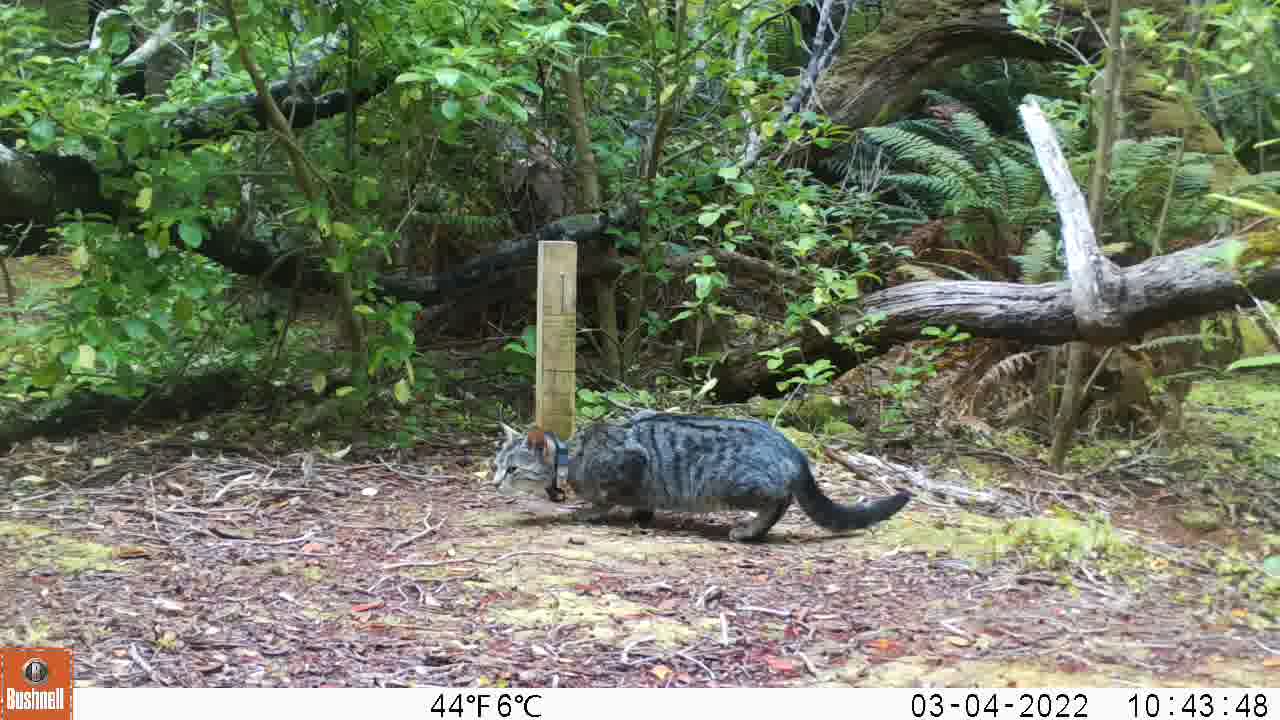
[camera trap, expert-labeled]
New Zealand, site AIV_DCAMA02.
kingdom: Animalia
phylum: Chordata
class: Mammalia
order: Carnivora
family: Felidae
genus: Felis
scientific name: Felis catus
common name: domestic cat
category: cat